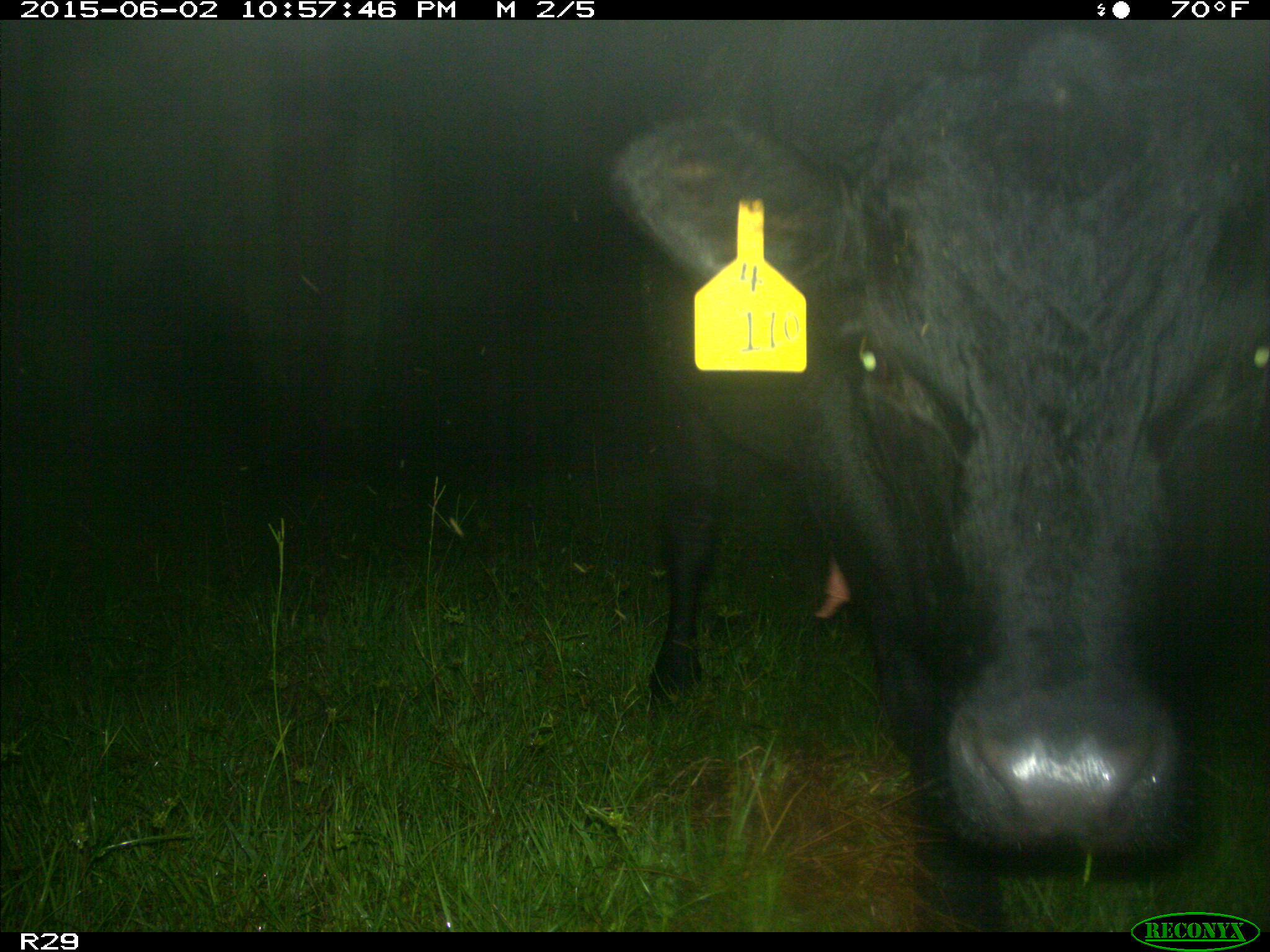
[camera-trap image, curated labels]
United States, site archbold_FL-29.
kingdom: Animalia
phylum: Chordata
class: Mammalia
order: Artiodactyla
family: Bovidae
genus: Bos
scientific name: Bos taurus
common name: domestic cow